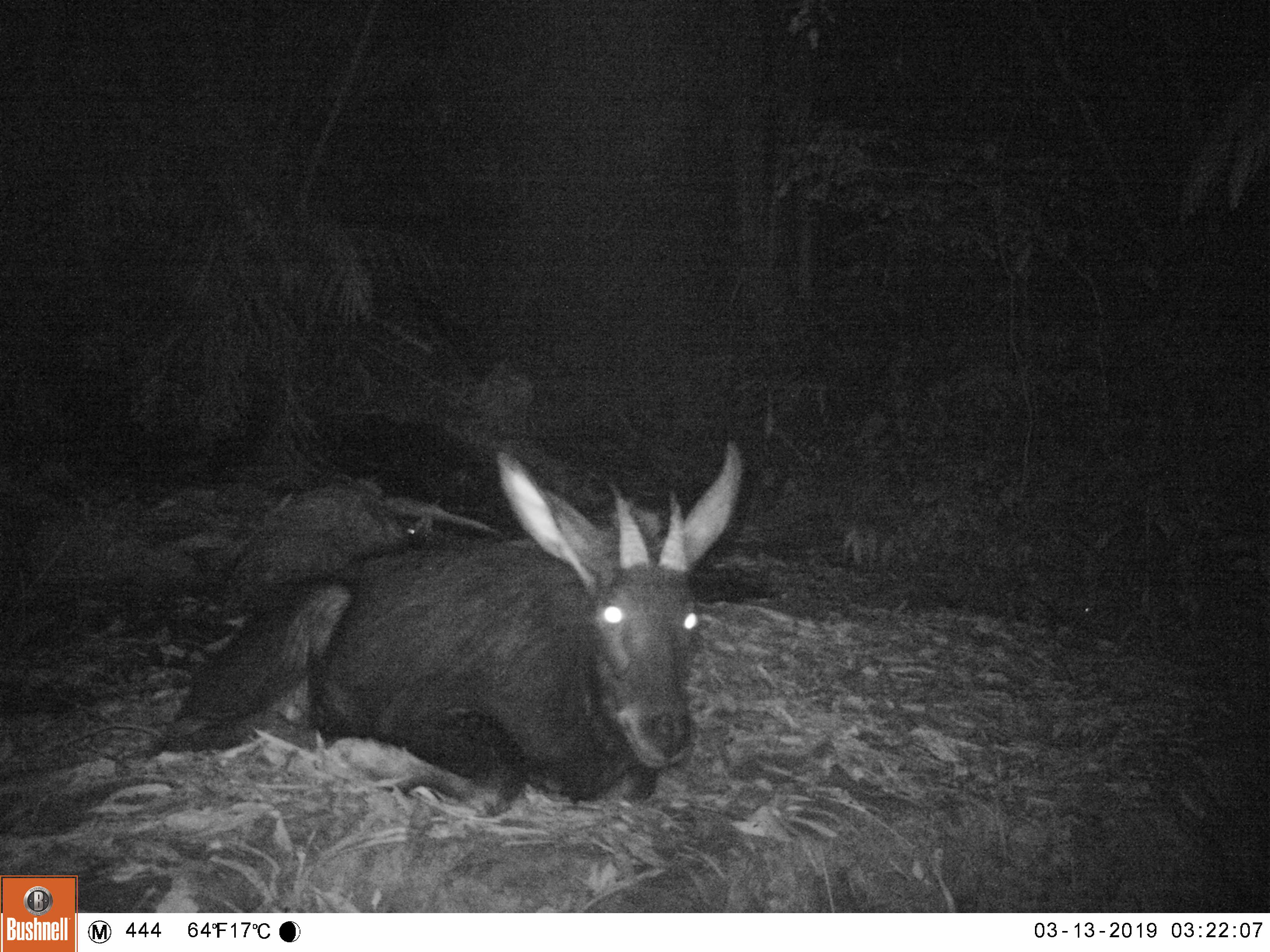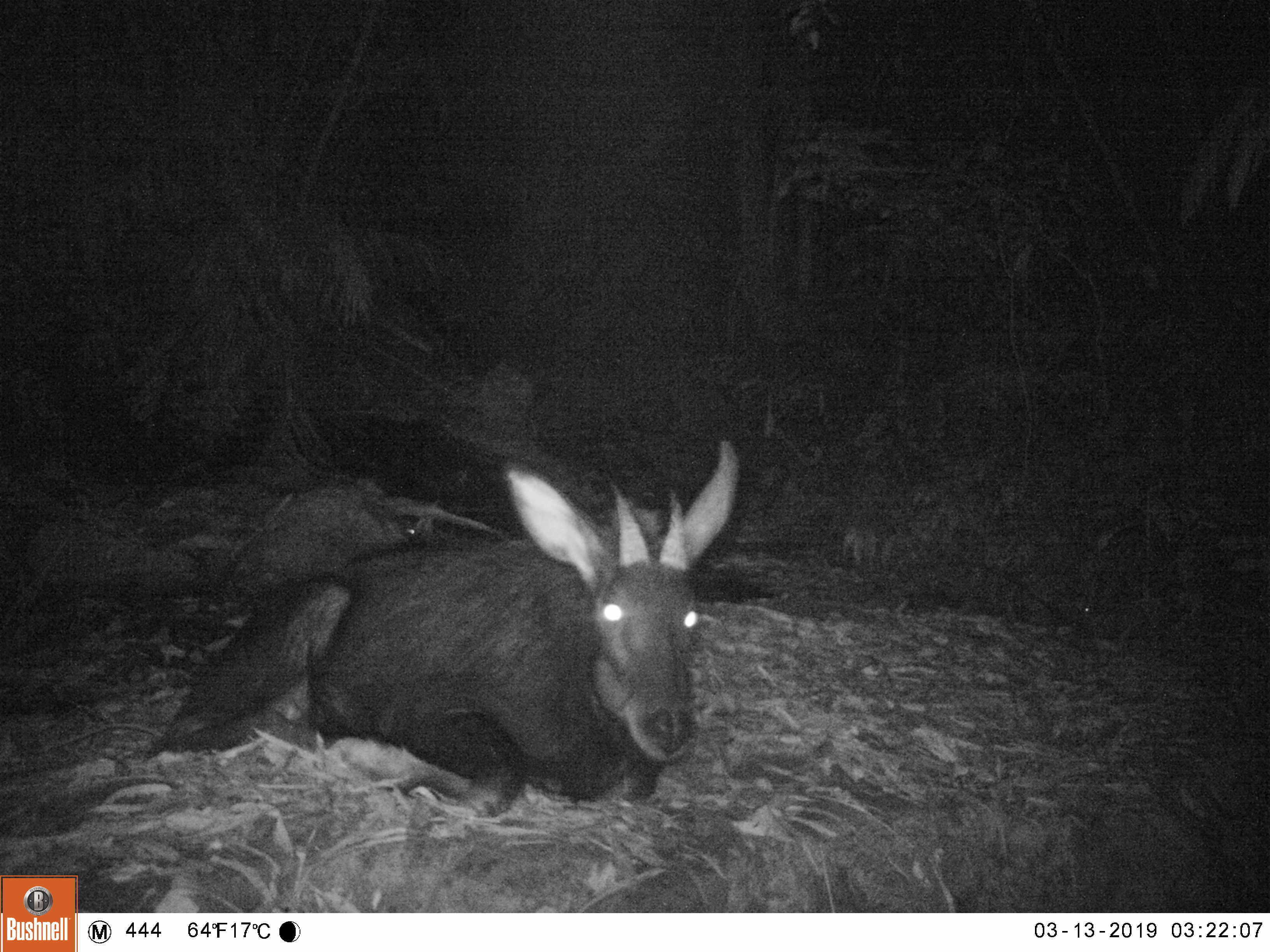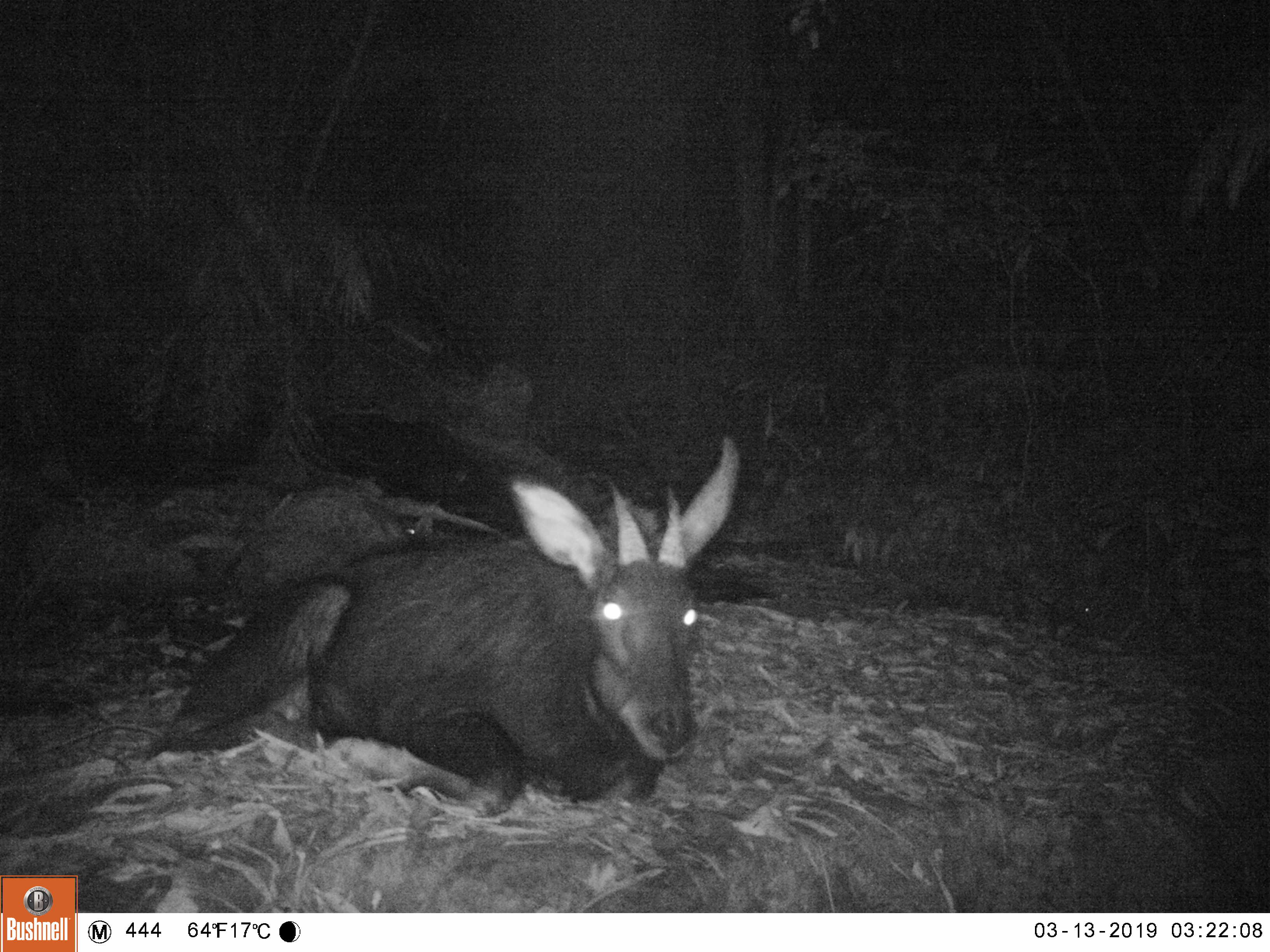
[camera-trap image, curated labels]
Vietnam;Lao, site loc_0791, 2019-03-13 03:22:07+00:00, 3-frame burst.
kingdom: Animalia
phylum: Chordata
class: Mammalia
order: Artiodactyla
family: Bovidae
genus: Capricornis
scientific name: Capricornis sumatraensis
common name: chinese serow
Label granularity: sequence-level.